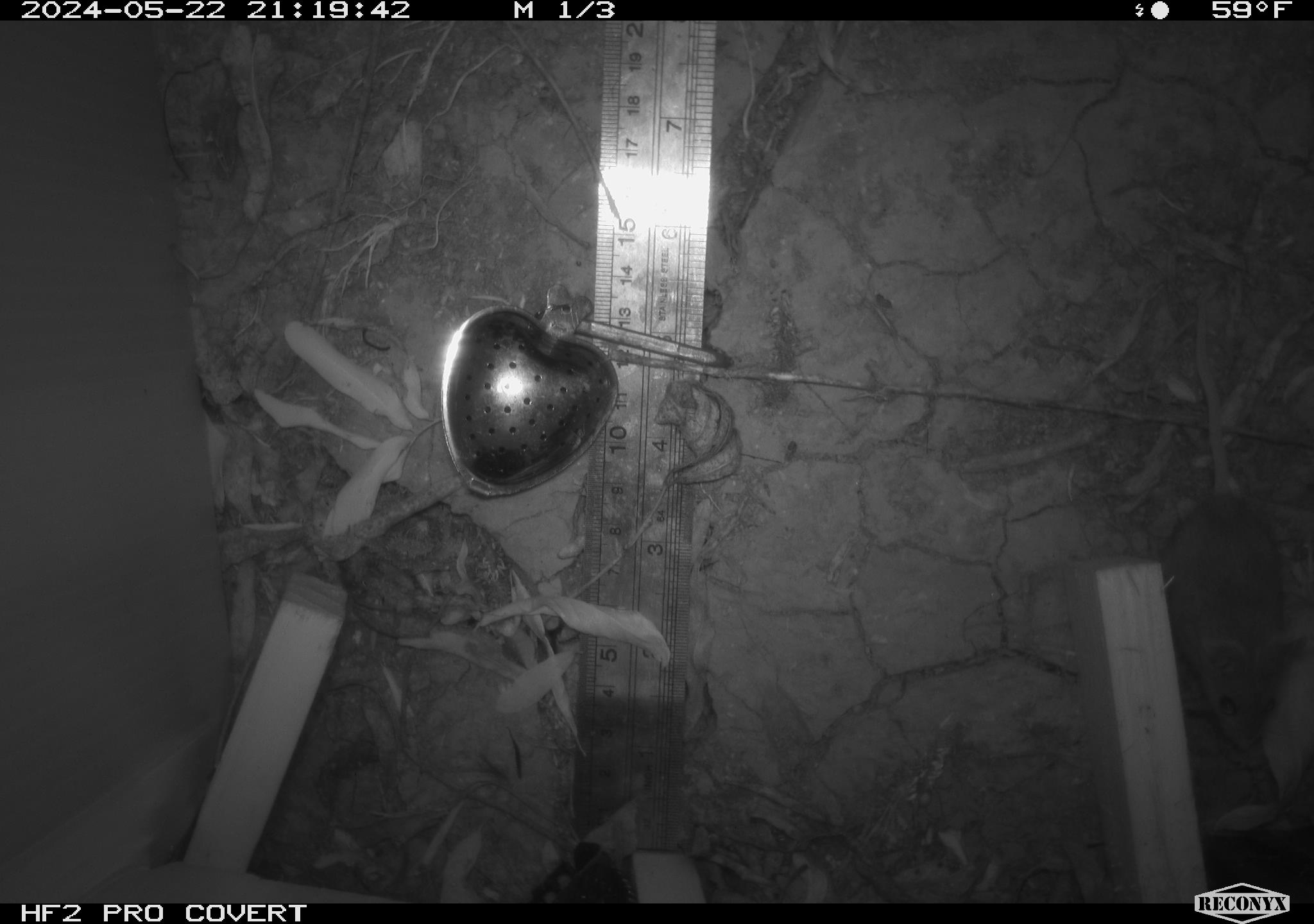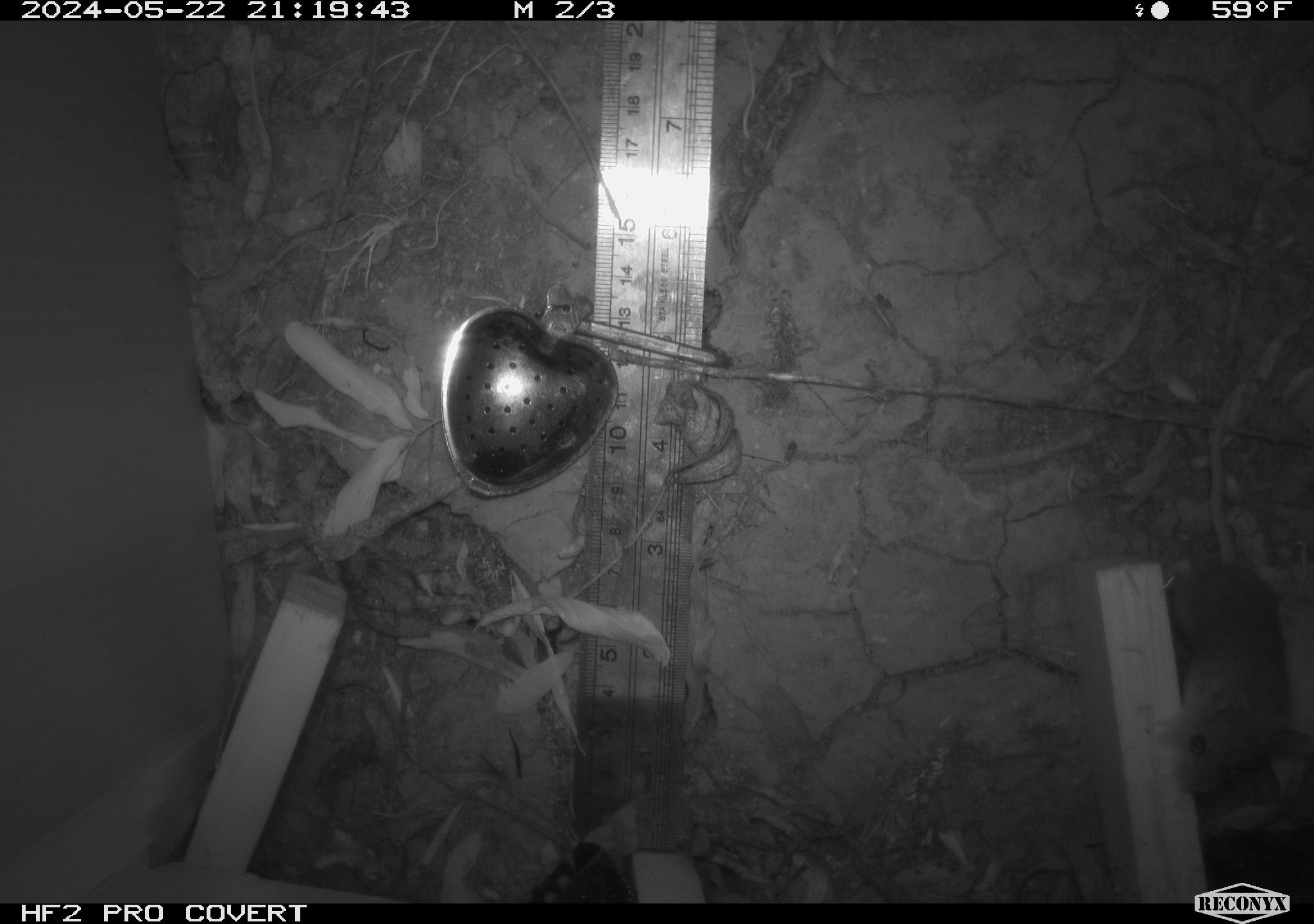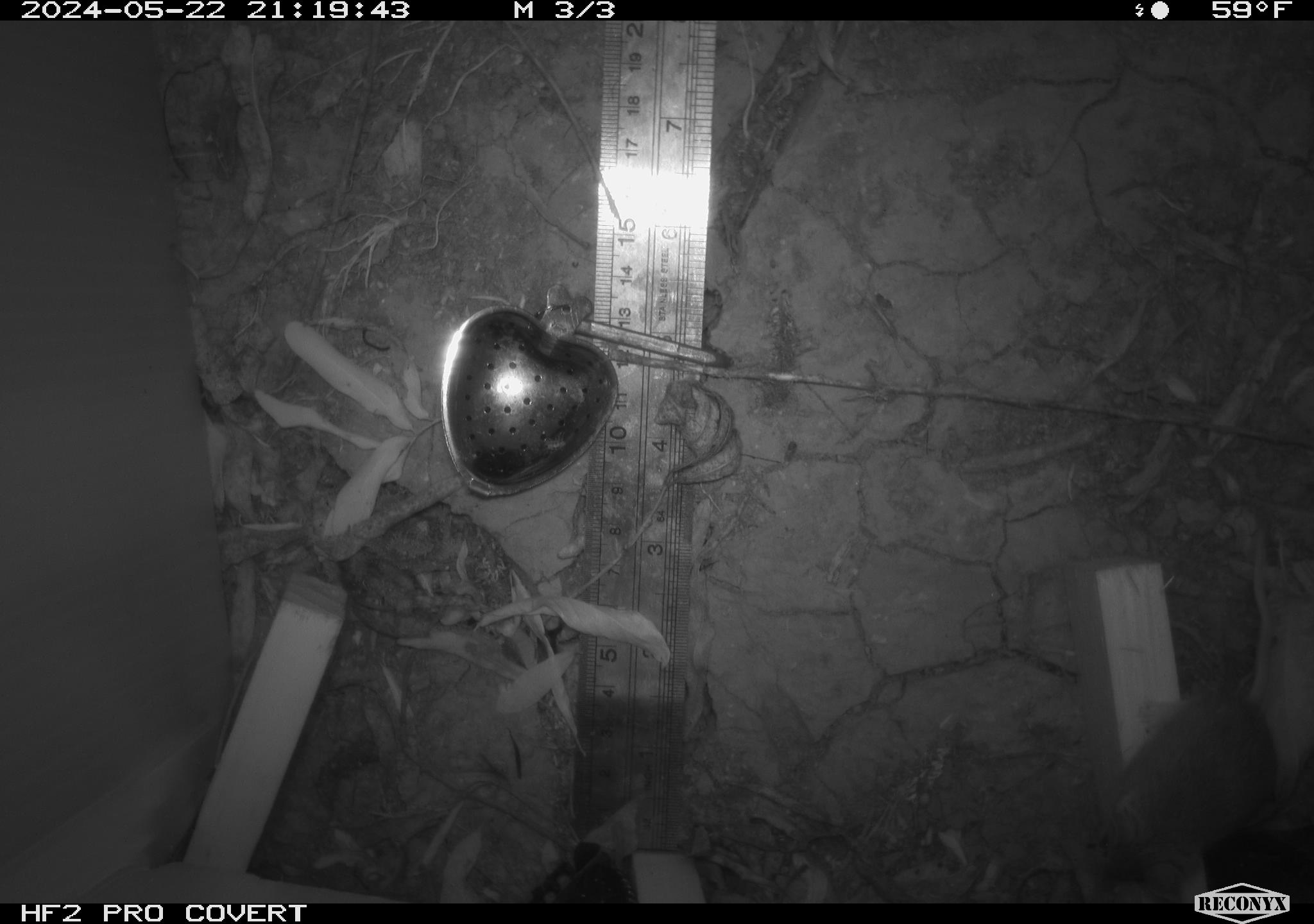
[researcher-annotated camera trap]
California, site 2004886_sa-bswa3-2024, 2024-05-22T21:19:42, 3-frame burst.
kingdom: Animalia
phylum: Chordata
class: Mammalia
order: Rodentia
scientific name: Rodentia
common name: mouse species